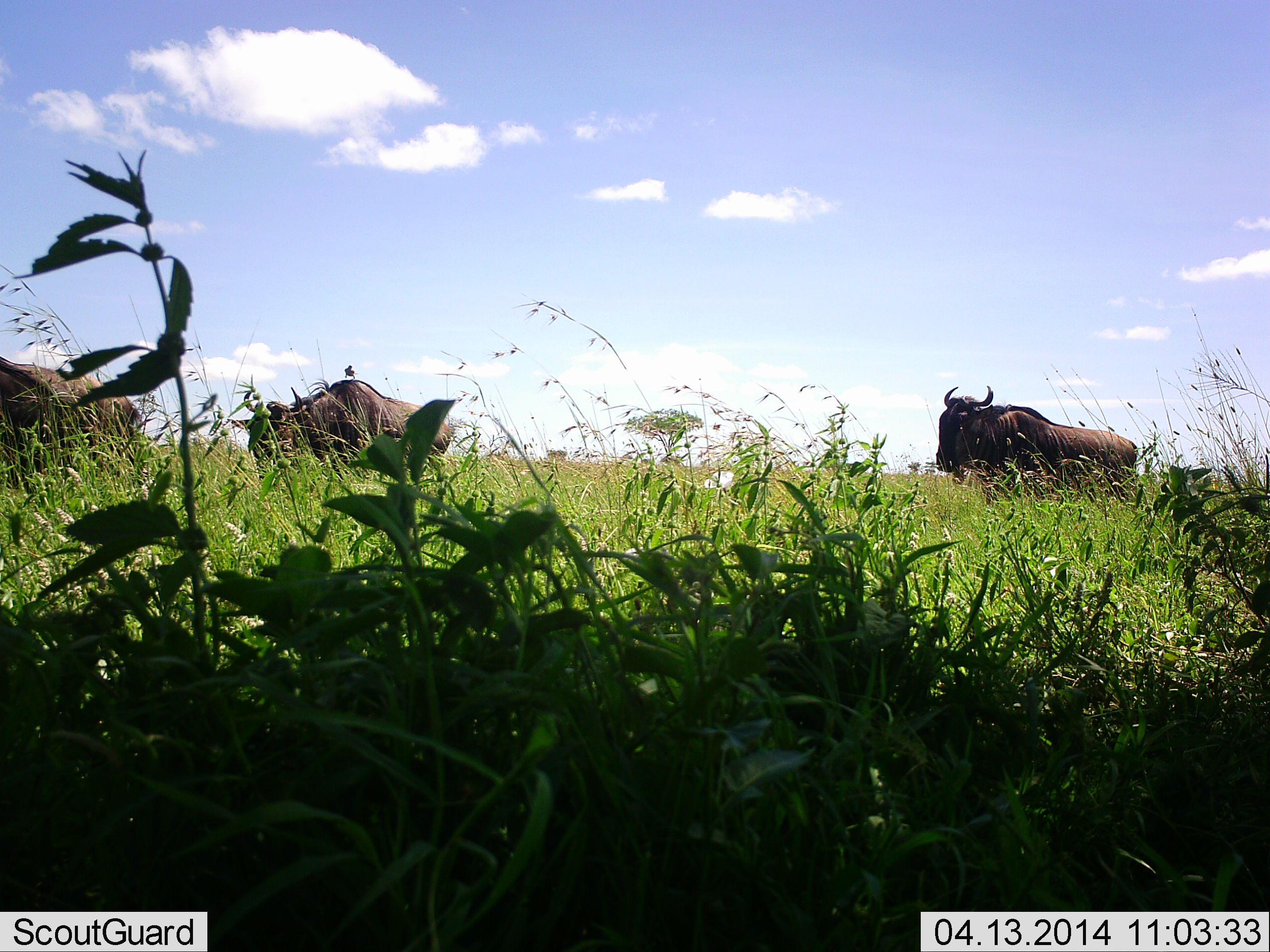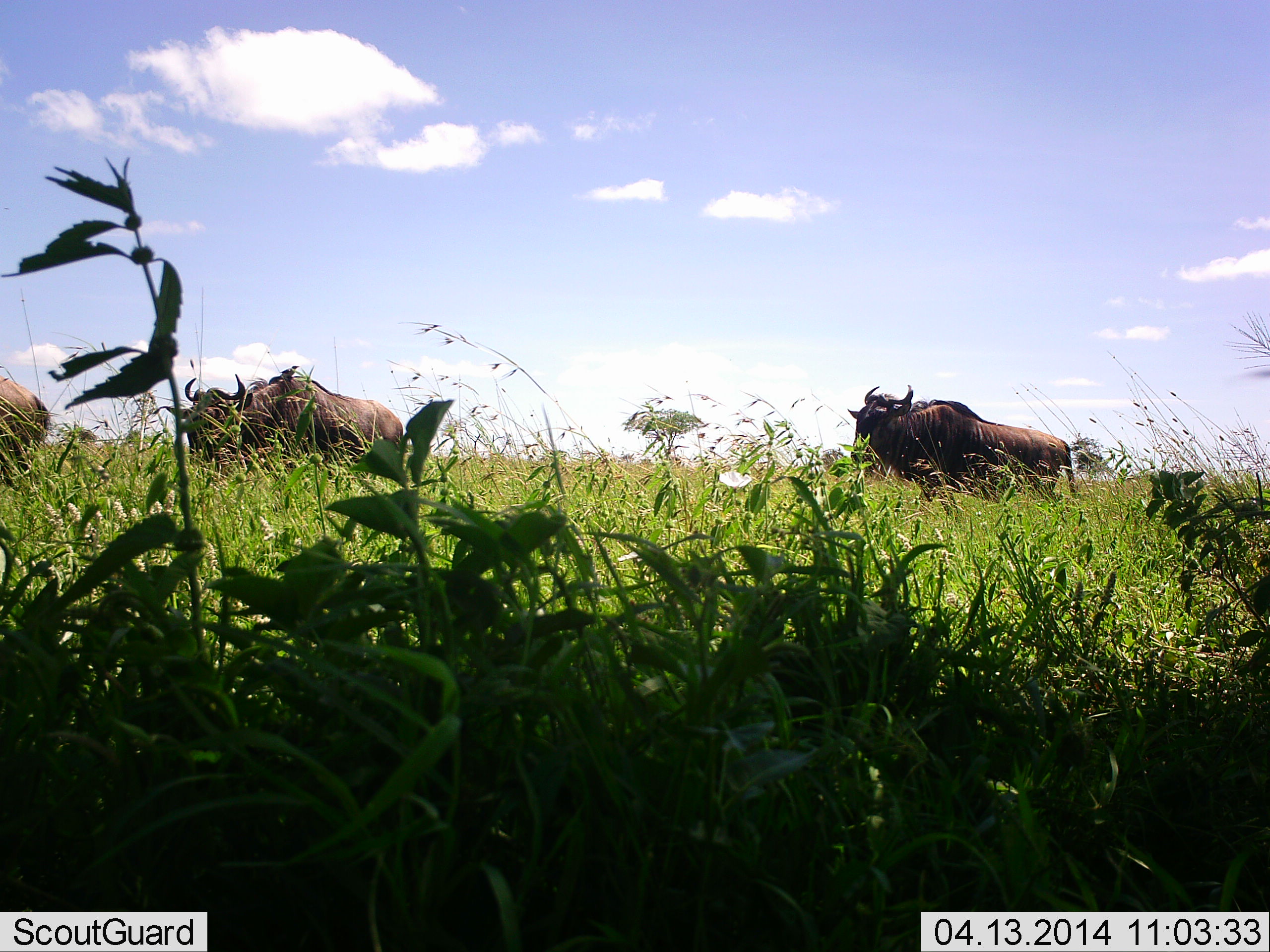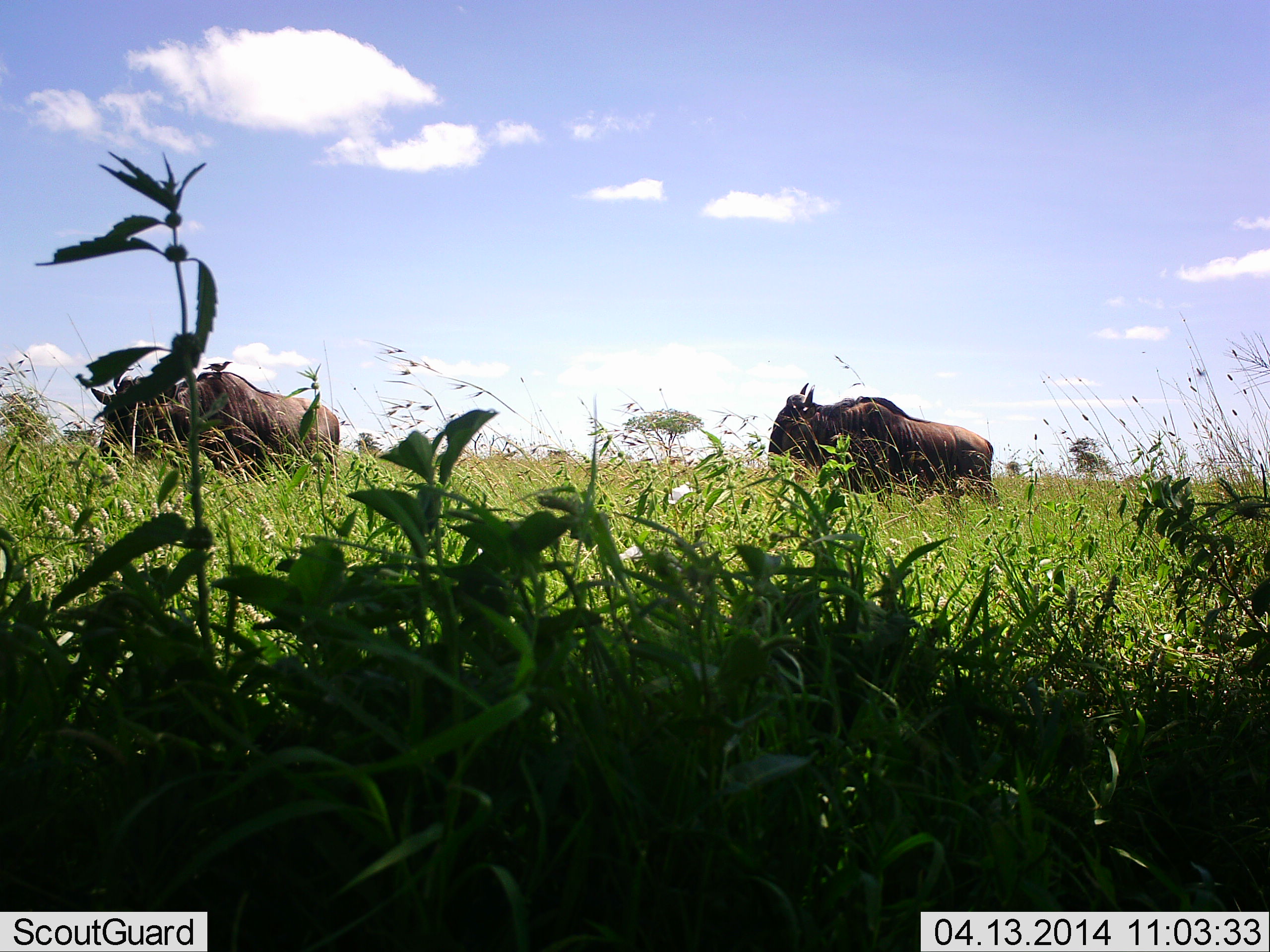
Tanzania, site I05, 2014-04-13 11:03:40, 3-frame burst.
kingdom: Animalia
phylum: Chordata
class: Mammalia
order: Artiodactyla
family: Bovidae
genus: Connochaetes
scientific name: Connochaetes taurinus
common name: blue wildebeest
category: wildebeest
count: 3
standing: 0%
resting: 0%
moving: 100%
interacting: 0%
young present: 0%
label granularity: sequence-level